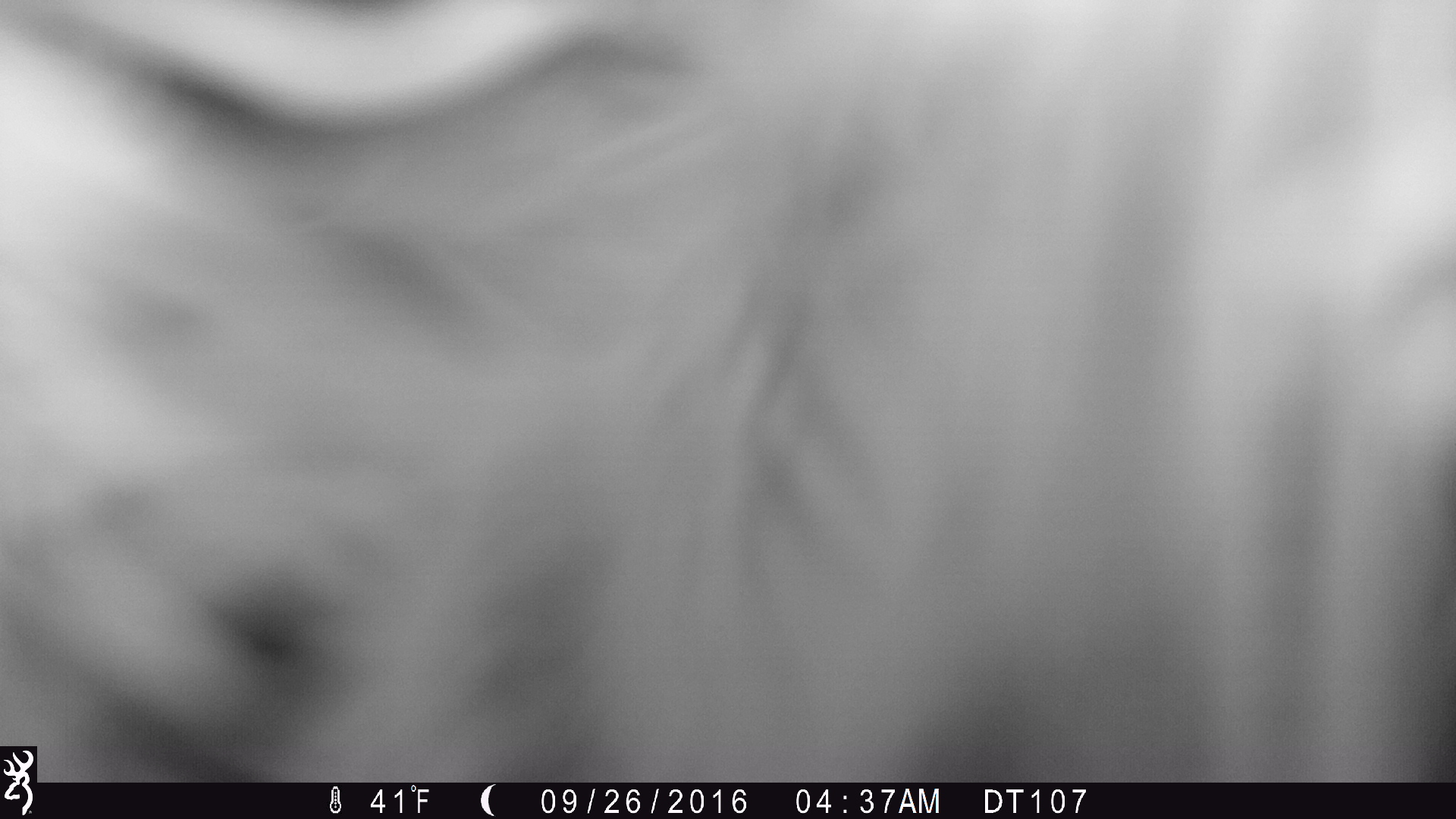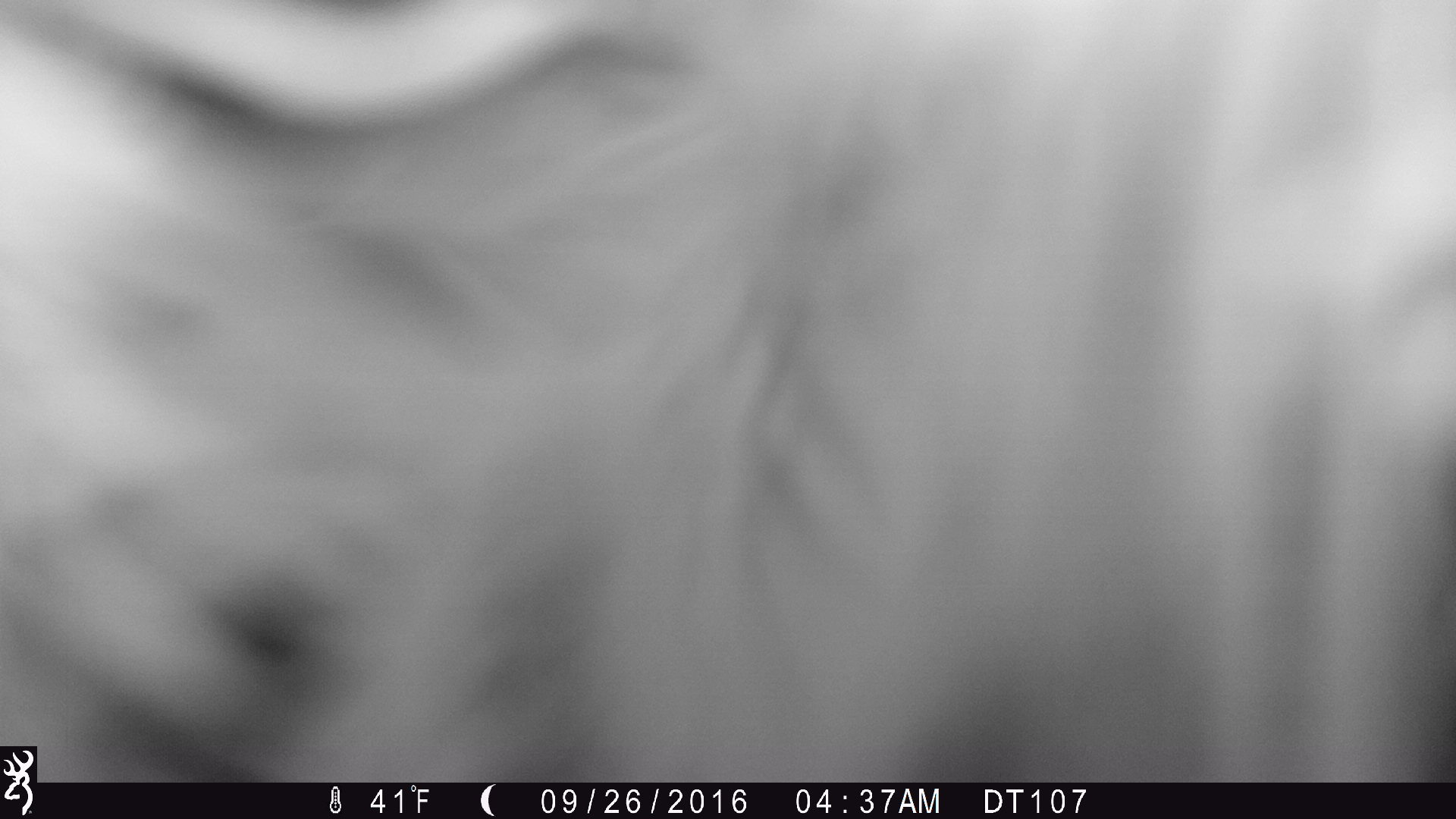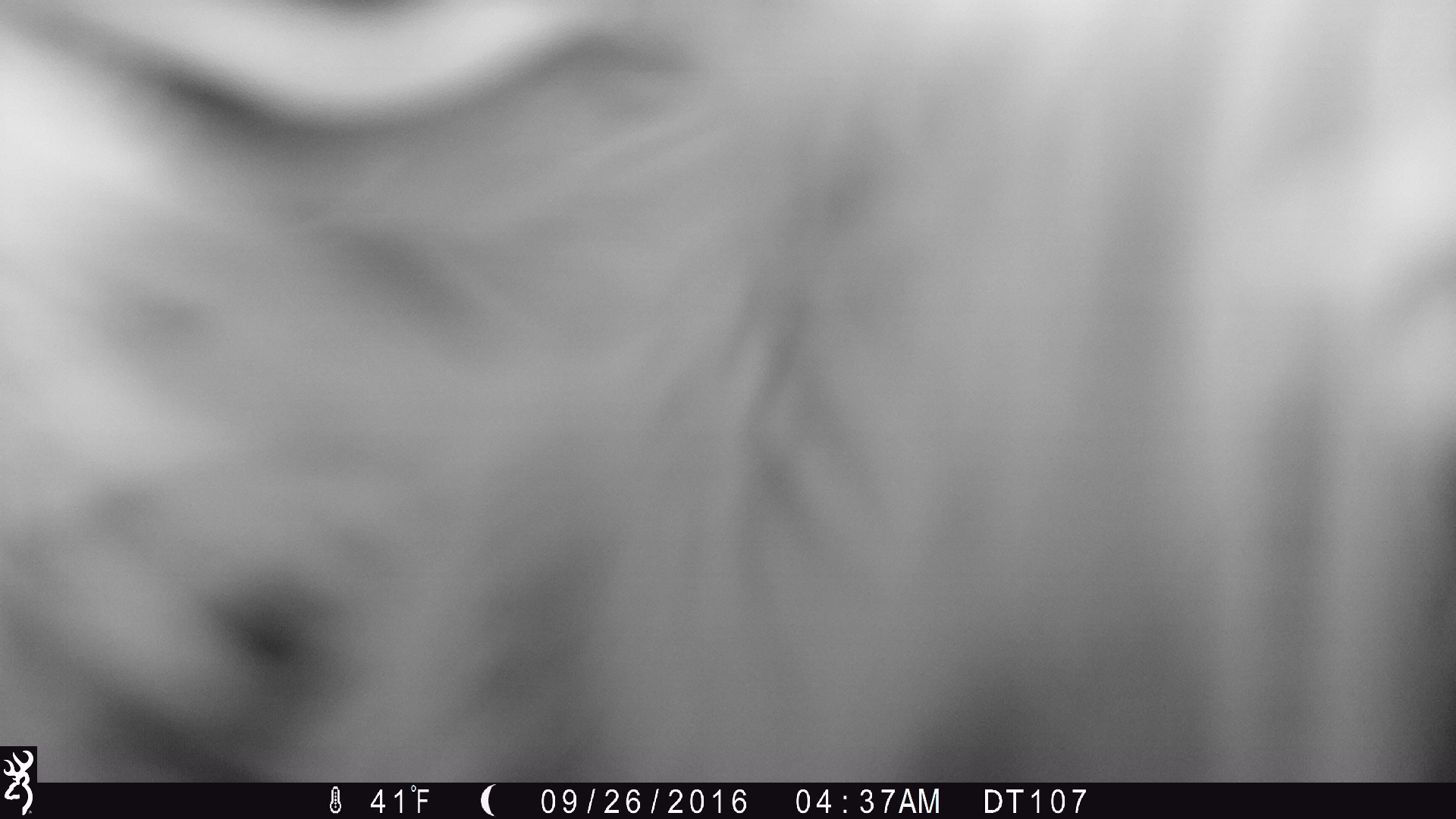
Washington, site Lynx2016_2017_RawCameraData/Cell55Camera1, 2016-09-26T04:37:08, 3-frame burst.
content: unidentified animal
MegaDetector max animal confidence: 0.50